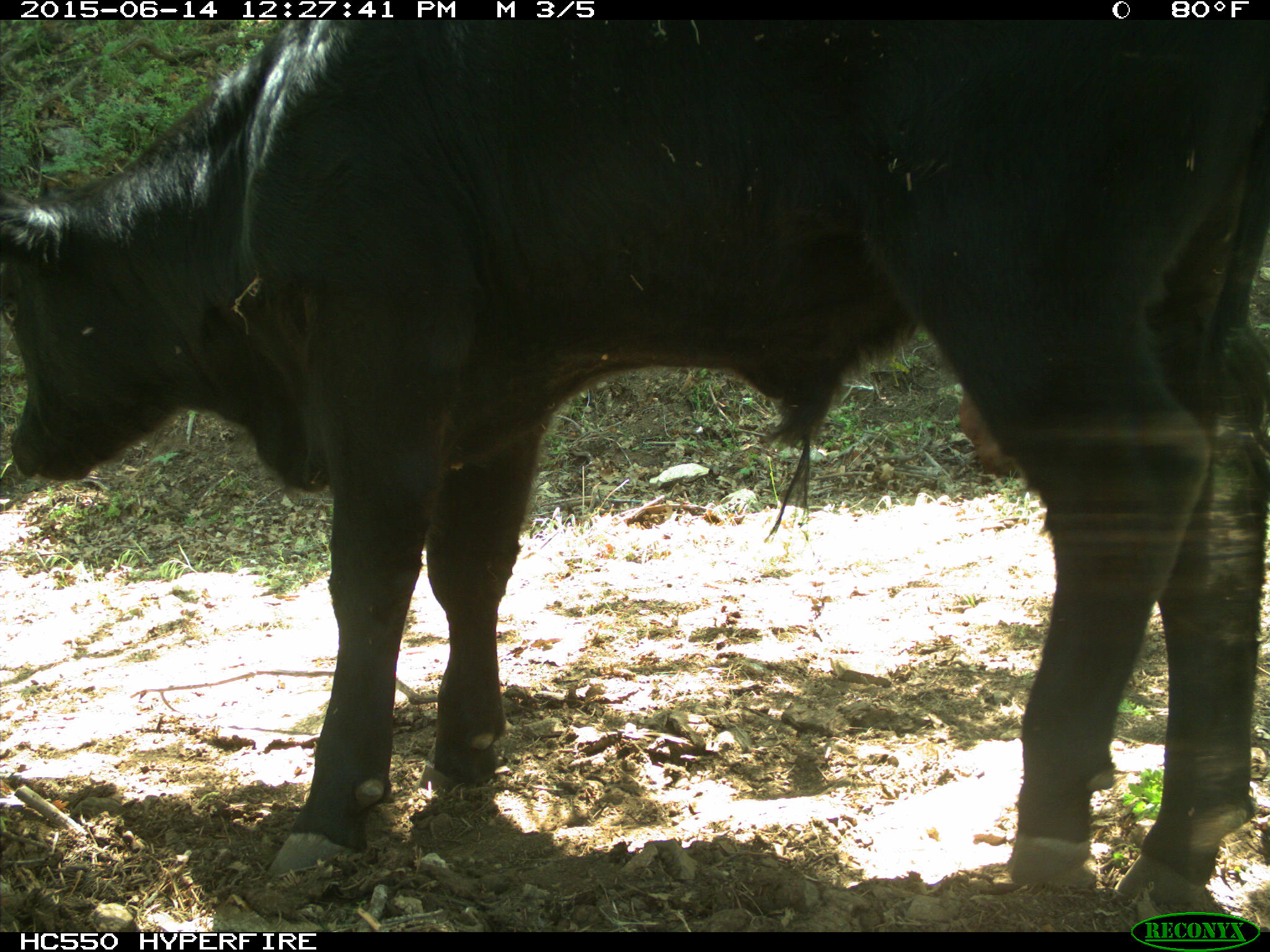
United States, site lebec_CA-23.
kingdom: Animalia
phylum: Chordata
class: Mammalia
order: Artiodactyla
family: Bovidae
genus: Bos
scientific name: Bos taurus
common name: domestic cow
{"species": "Bos taurus (domestic cow)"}